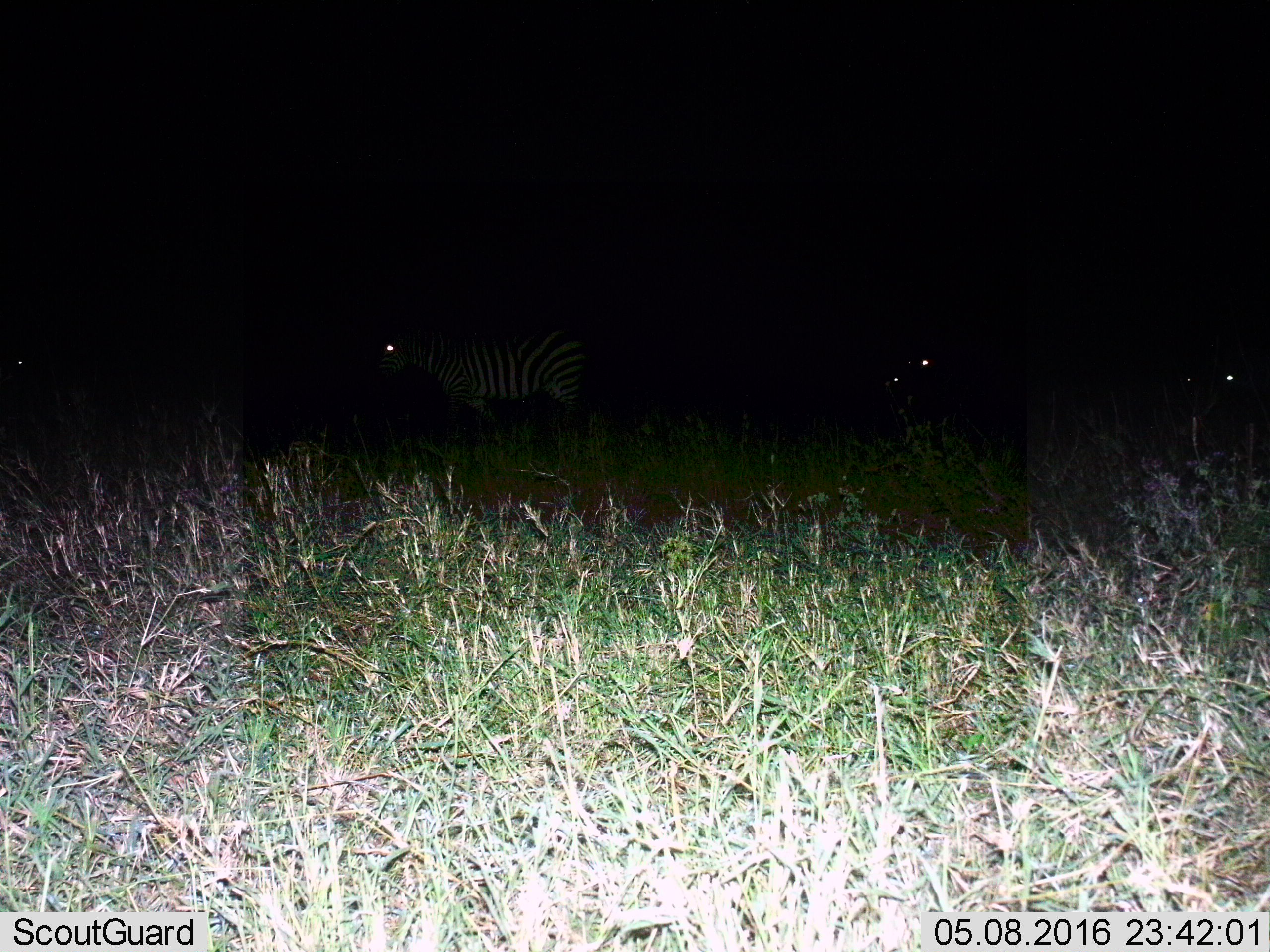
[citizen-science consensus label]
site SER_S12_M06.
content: unidentified animal